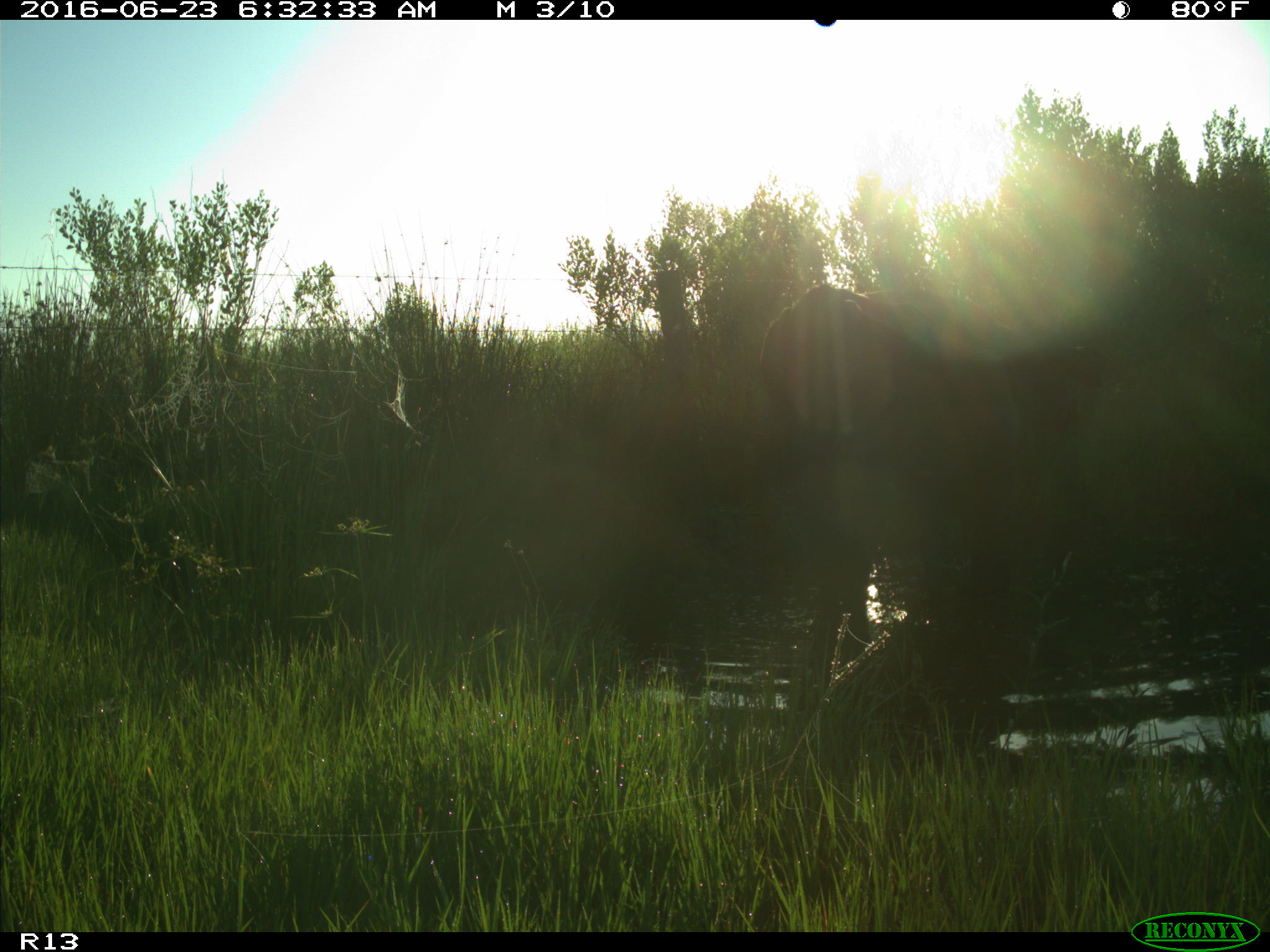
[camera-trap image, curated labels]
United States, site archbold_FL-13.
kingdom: Animalia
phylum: Chordata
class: Mammalia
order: Artiodactyla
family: Bovidae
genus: Bos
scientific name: Bos taurus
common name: domestic cow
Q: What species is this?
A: Bos taurus (domestic cow).